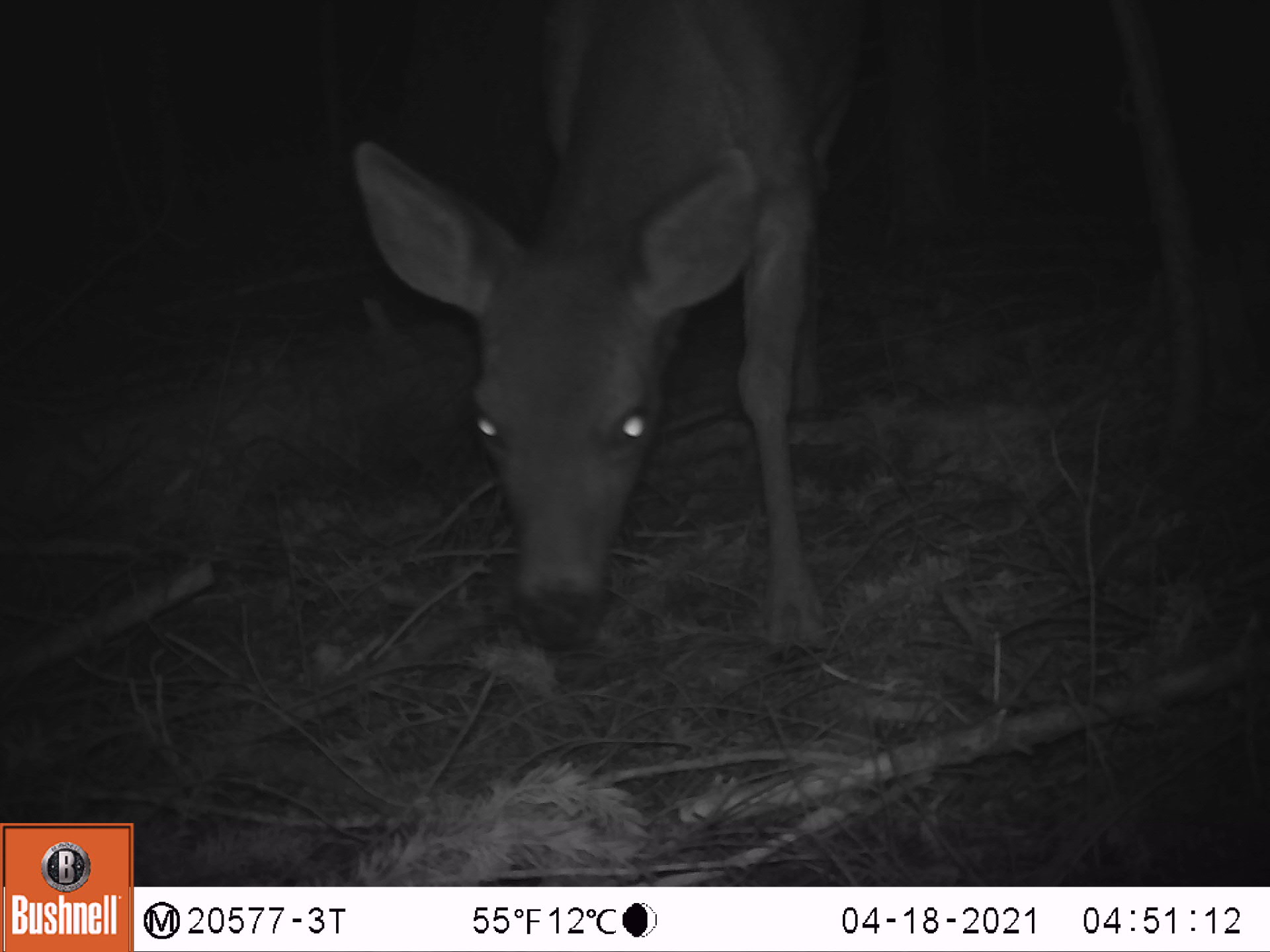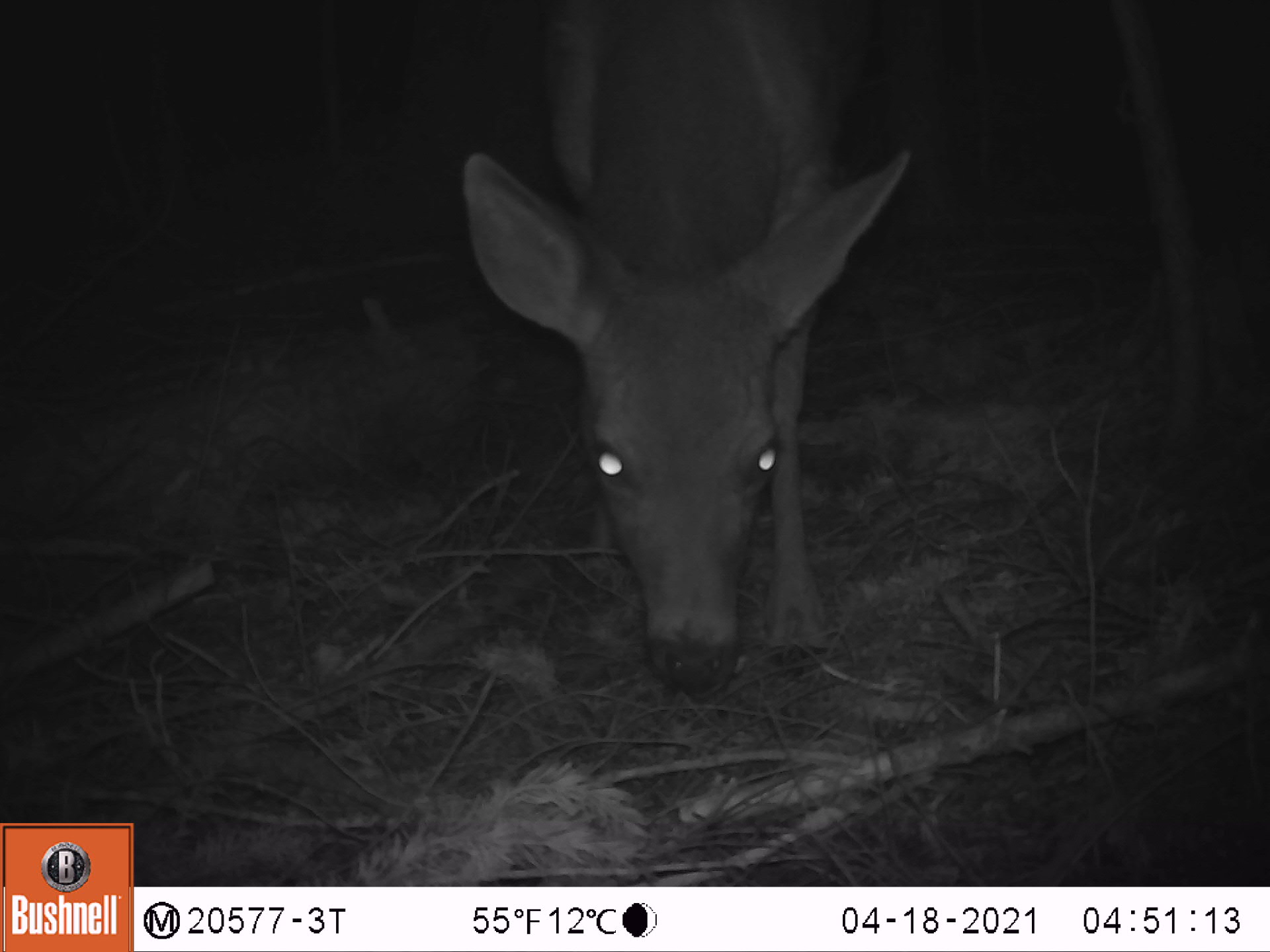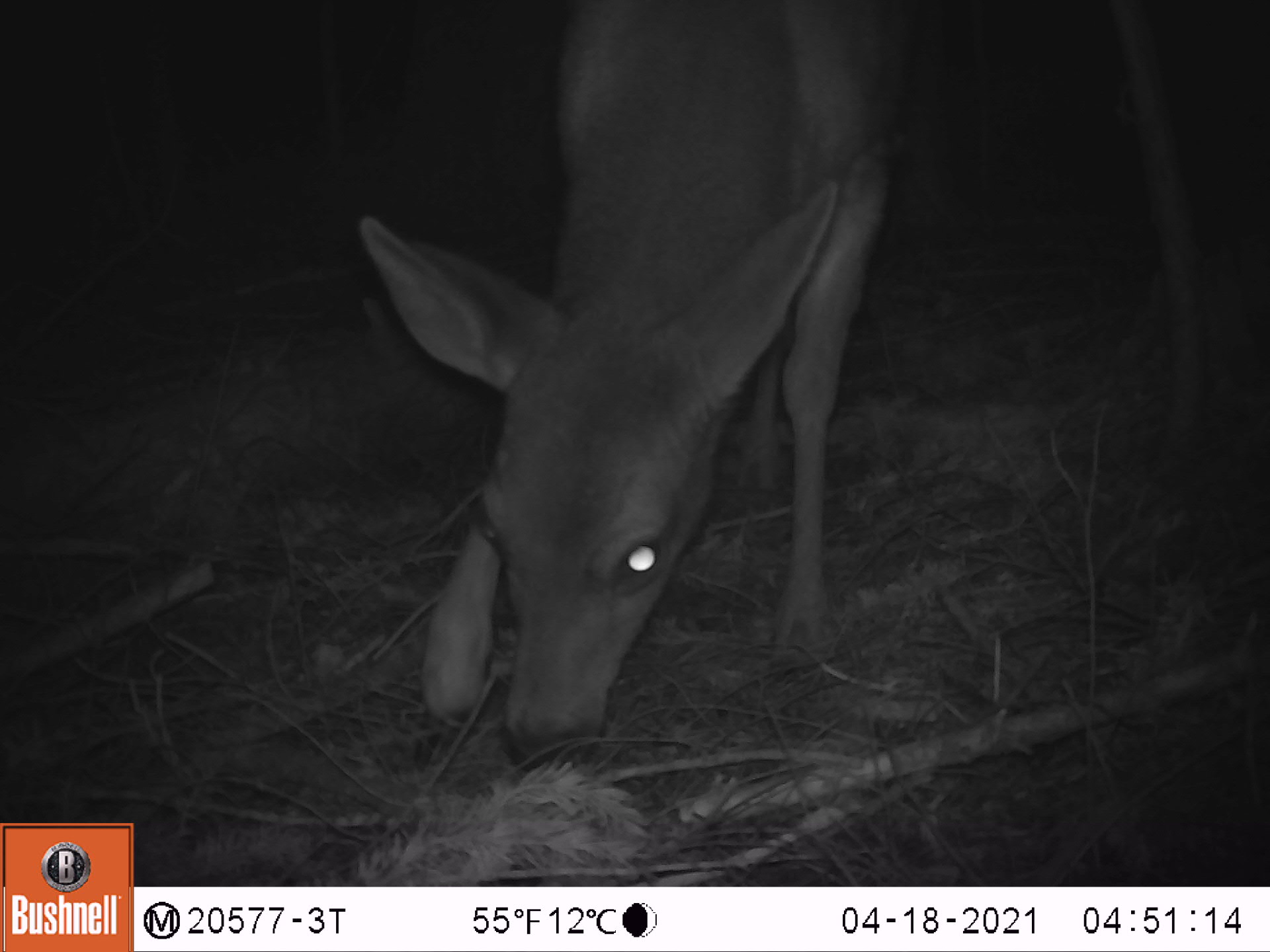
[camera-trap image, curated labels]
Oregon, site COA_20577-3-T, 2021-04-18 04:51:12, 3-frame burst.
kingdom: Animalia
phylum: Chordata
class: Mammalia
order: Artiodactyla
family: Cervidae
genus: Odocoileus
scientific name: Odocoileus hemionus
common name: black-tailed deer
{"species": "black-tailed deer (Odocoileus hemionus)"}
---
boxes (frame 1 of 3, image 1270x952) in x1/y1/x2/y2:
black-tailed deer: 351/3/867/686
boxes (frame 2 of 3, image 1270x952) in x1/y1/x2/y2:
black-tailed deer: 454/6/914/696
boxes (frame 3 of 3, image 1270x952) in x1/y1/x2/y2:
black-tailed deer: 344/8/923/772